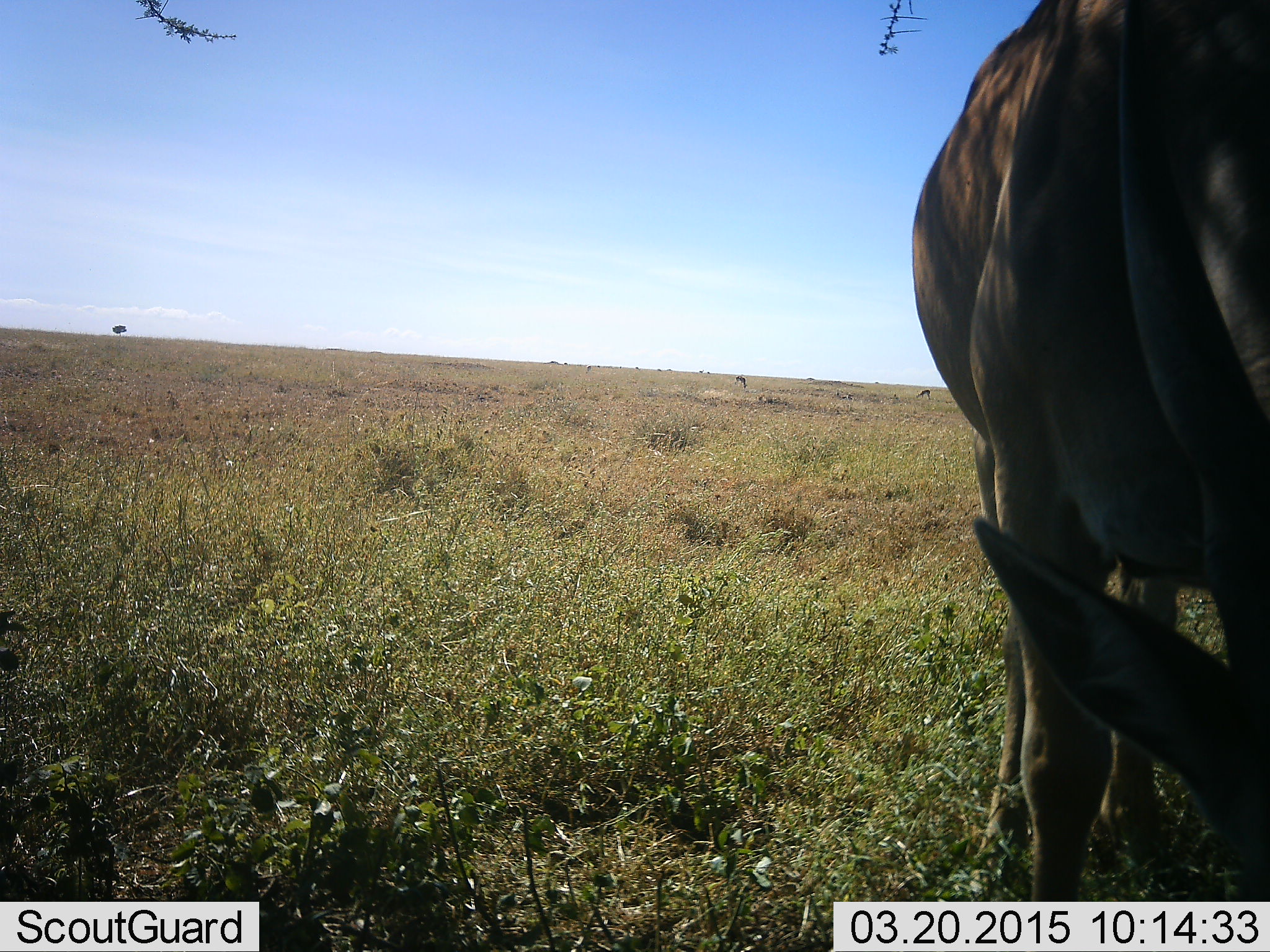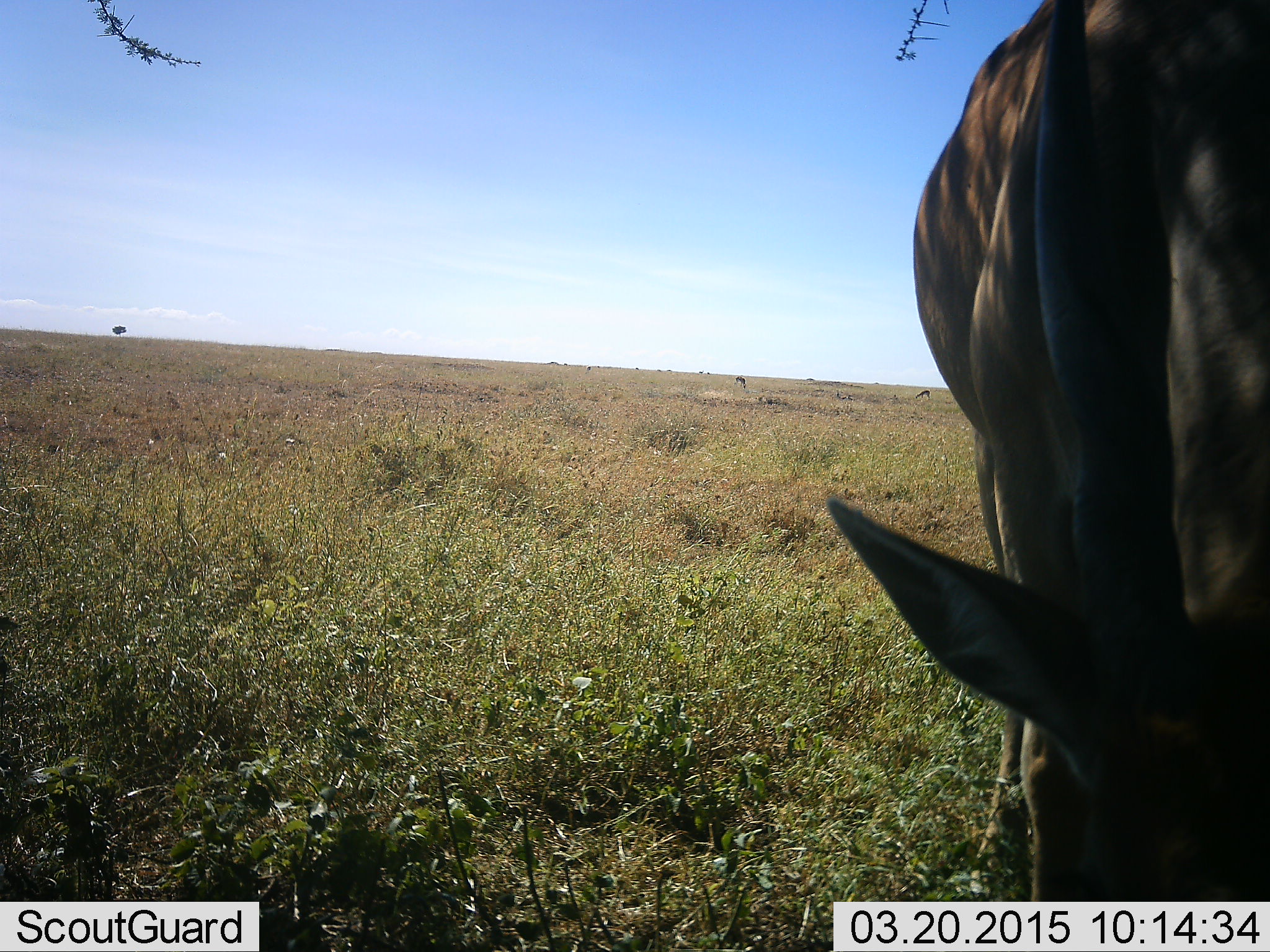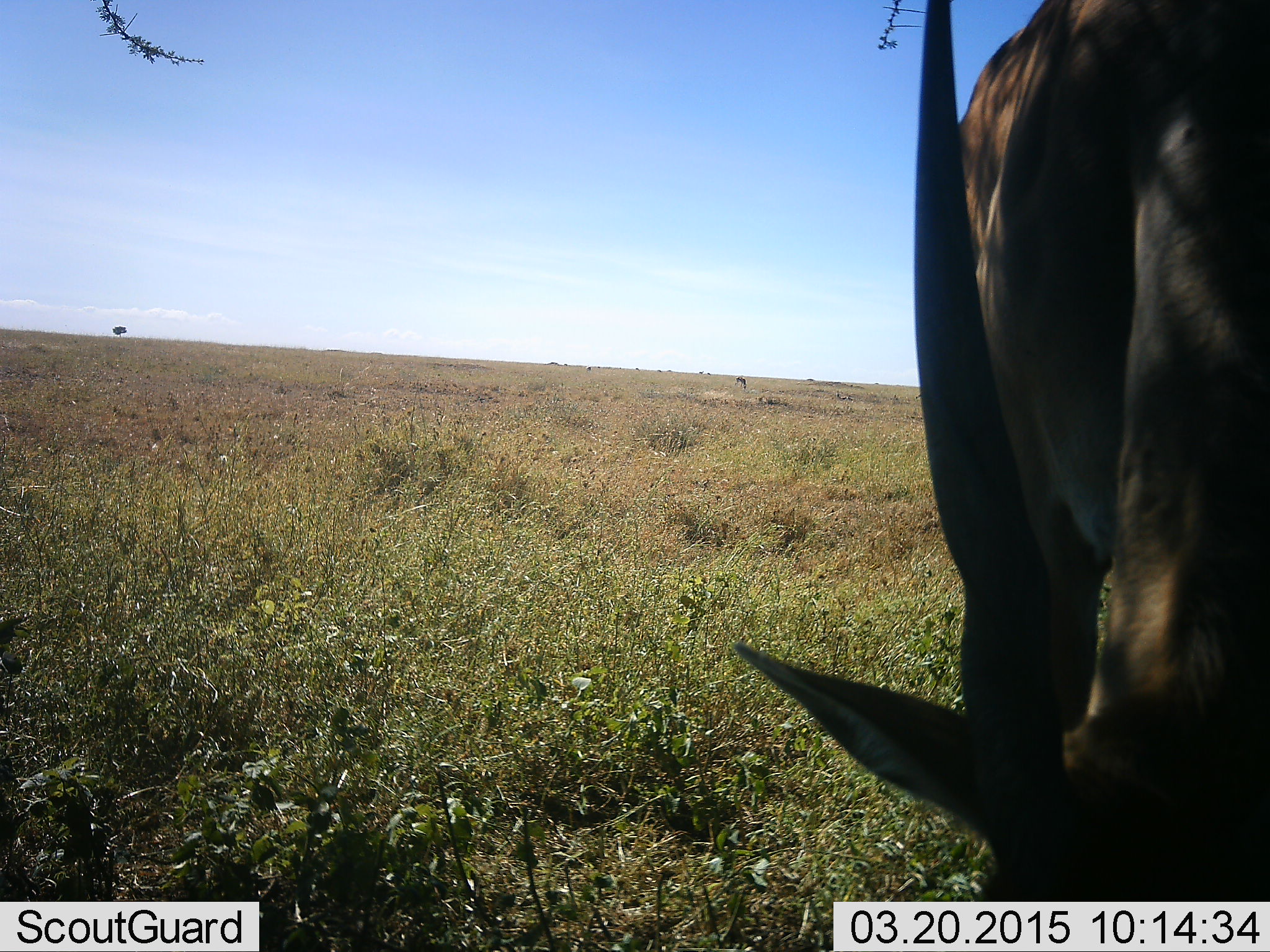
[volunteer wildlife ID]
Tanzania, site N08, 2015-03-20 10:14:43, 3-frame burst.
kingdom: Animalia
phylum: Chordata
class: Mammalia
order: Artiodactyla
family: Bovidae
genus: Nanger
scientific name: Nanger granti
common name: grant's gazelle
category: gazellegrants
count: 1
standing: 33%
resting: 0%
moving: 11%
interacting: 0%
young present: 0%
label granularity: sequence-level